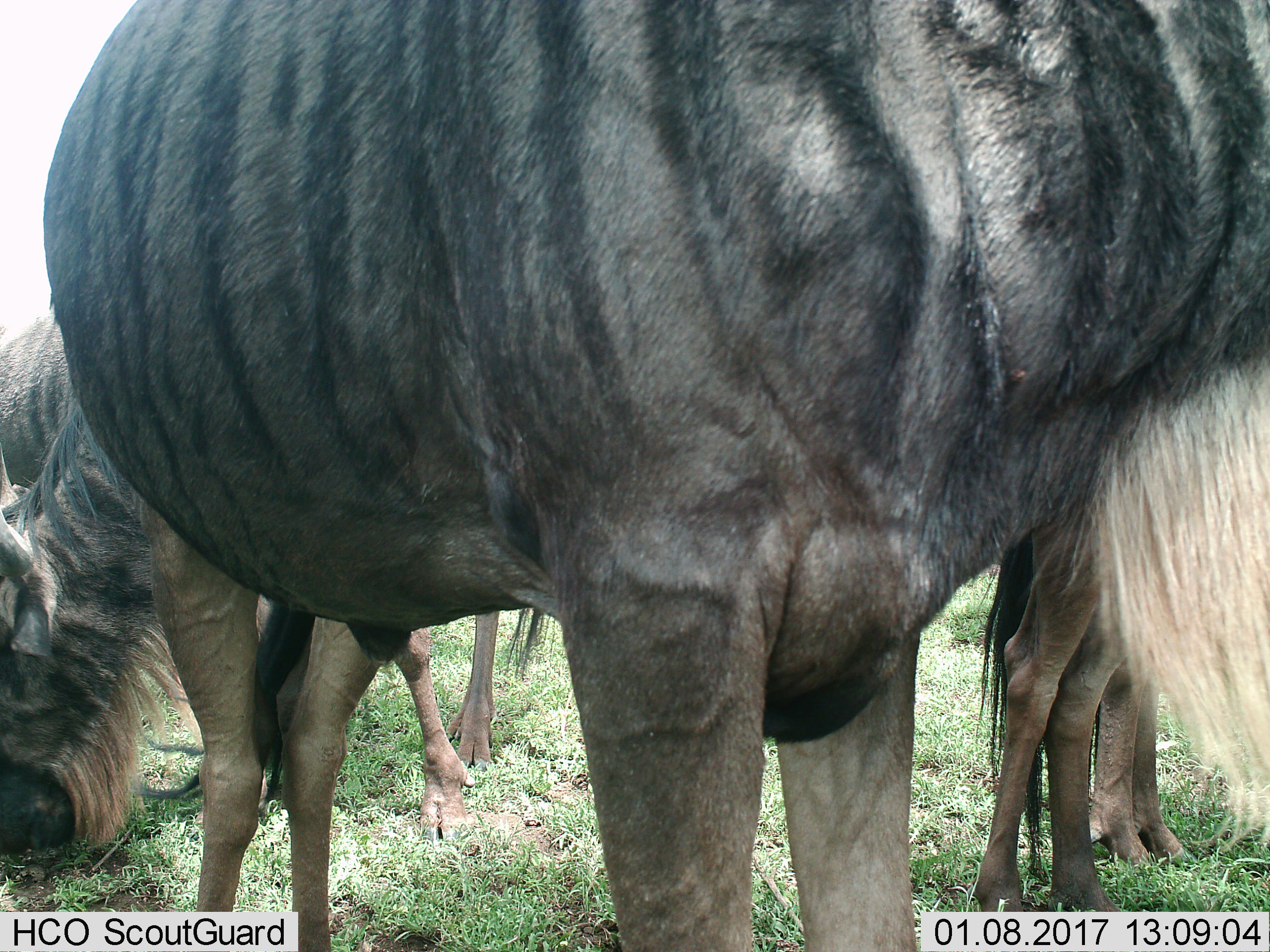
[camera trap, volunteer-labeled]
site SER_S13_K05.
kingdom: Animalia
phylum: Chordata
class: Mammalia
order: Artiodactyla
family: Bovidae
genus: Connochaetes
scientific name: Connochaetes taurinus taurinus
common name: blue wildebeest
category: wildebeestblue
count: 5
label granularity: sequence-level